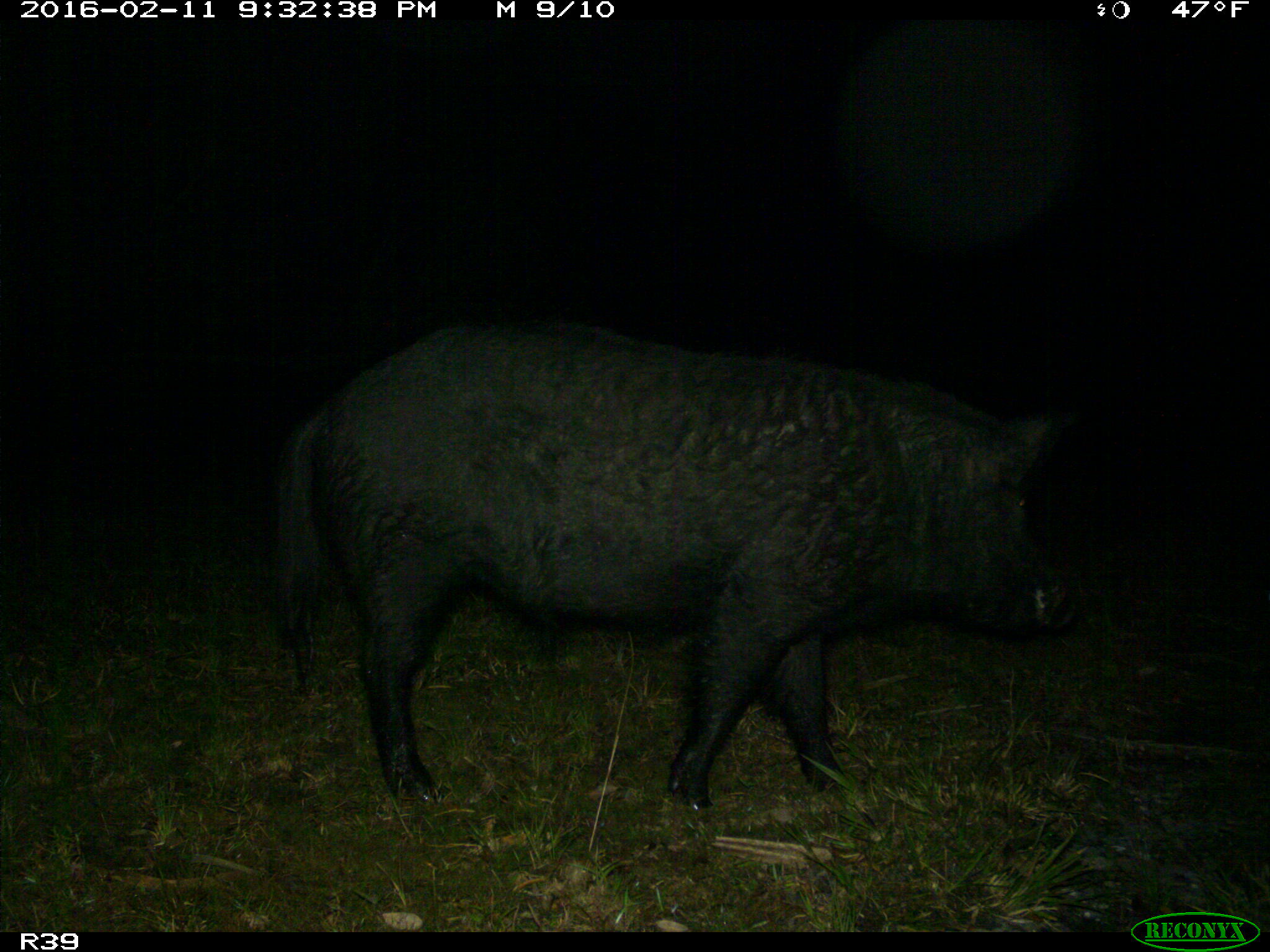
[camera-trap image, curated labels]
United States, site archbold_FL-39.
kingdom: Animalia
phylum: Chordata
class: Mammalia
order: Artiodactyla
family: Suidae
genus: Sus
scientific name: Sus scrofa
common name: wild boar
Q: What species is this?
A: Sus scrofa (wild boar).